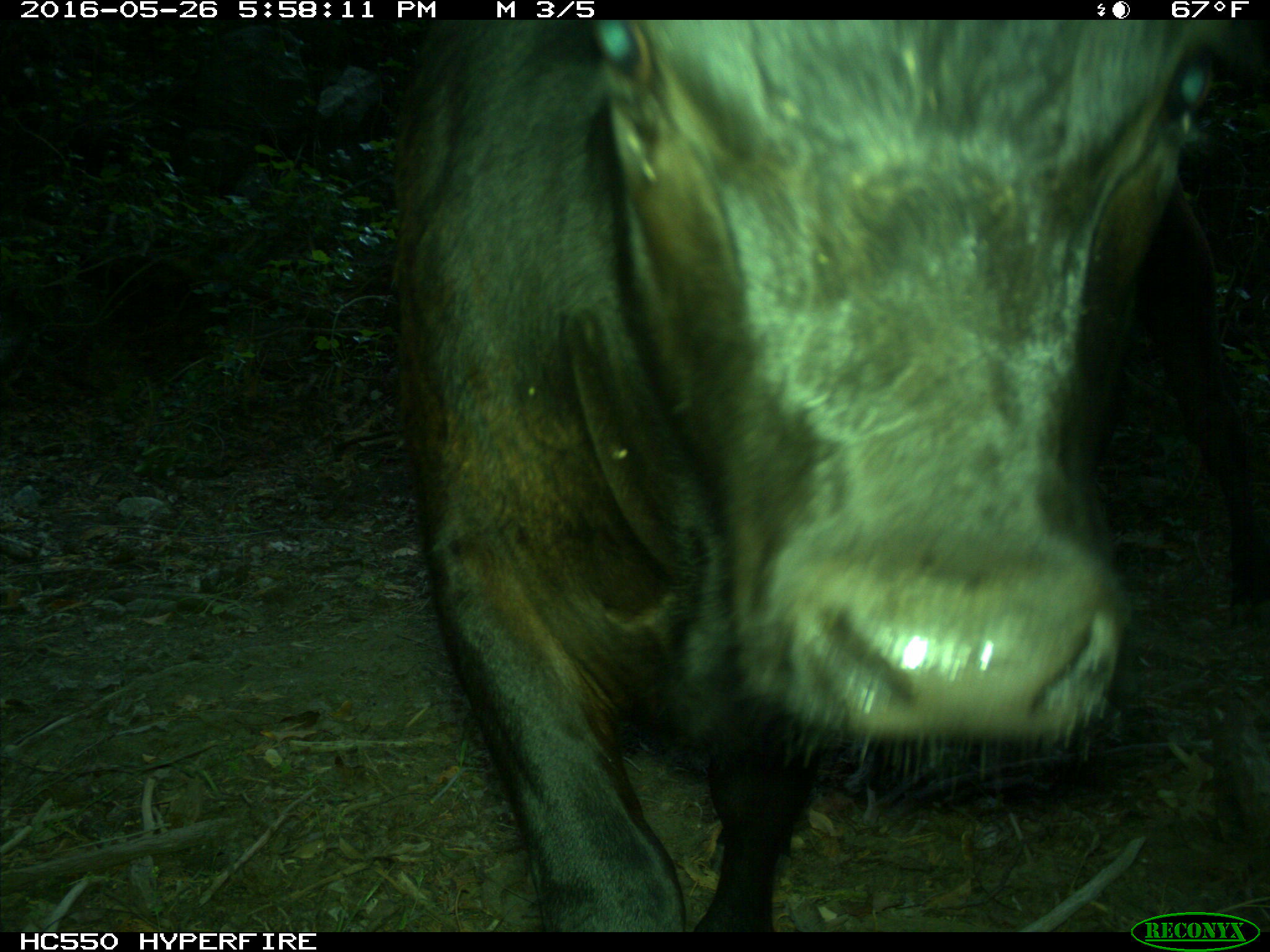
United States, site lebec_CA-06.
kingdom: Animalia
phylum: Chordata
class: Mammalia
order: Artiodactyla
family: Bovidae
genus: Bos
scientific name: Bos taurus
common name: domestic cow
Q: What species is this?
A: Bos taurus (domestic cow).